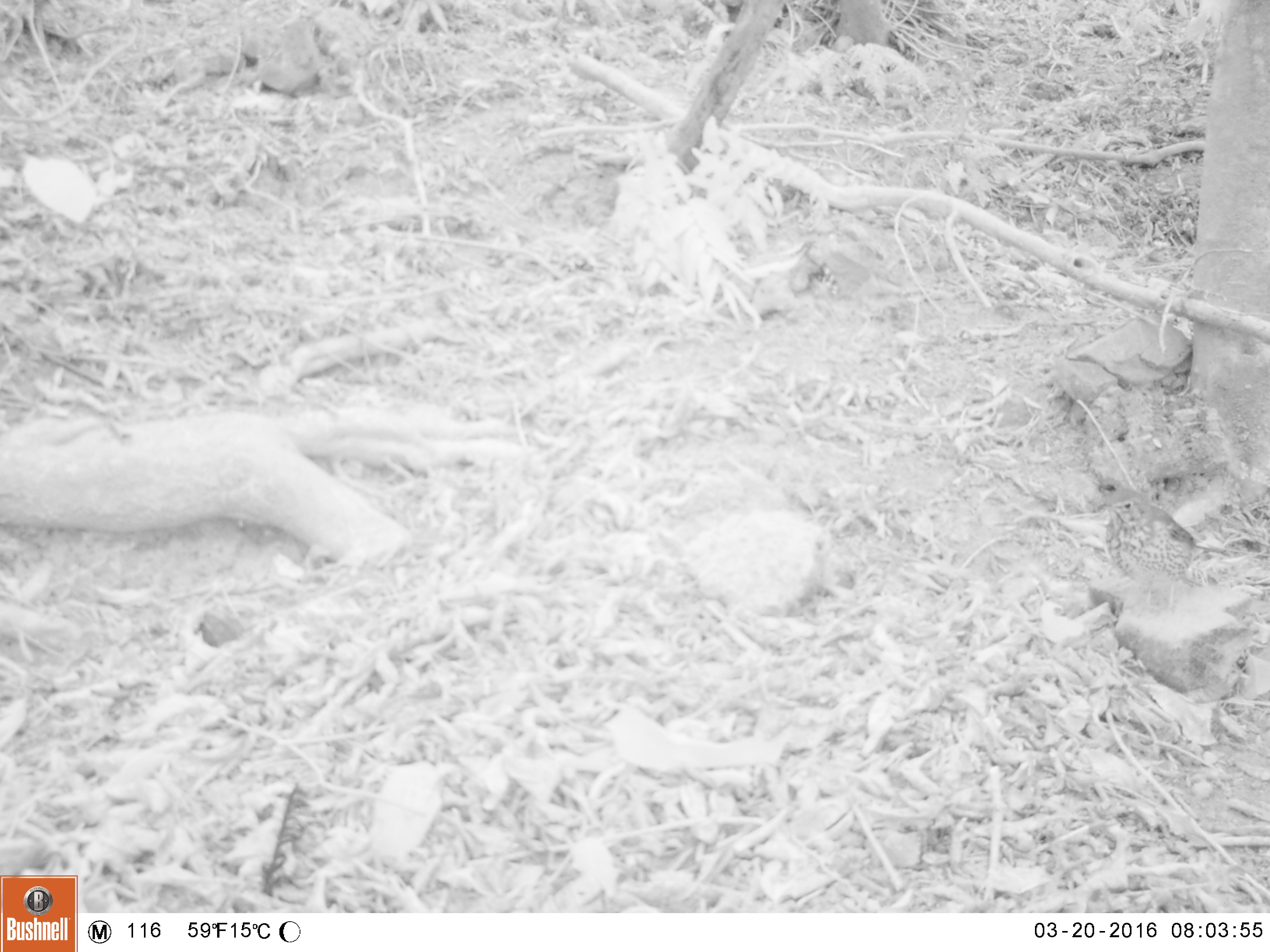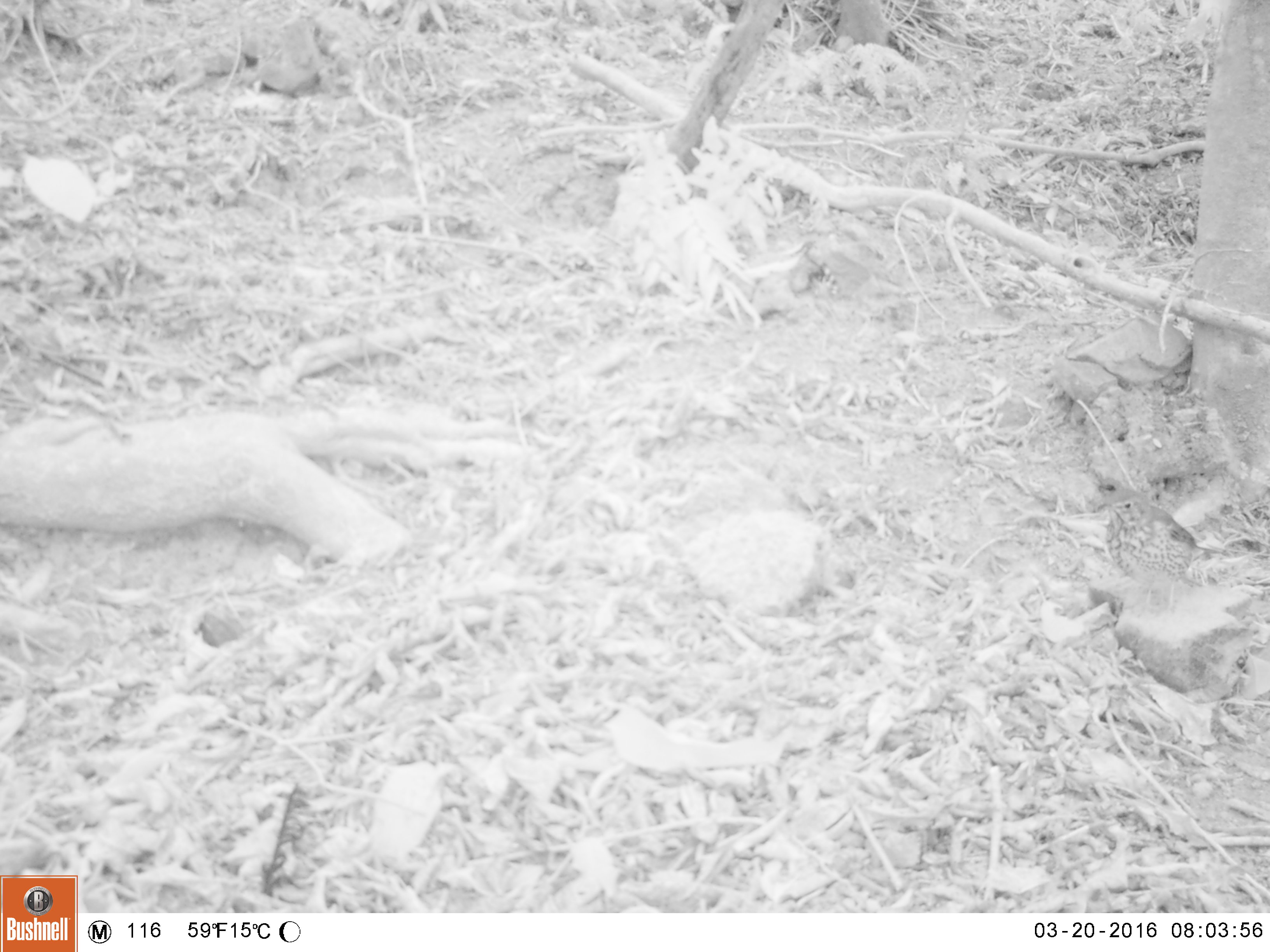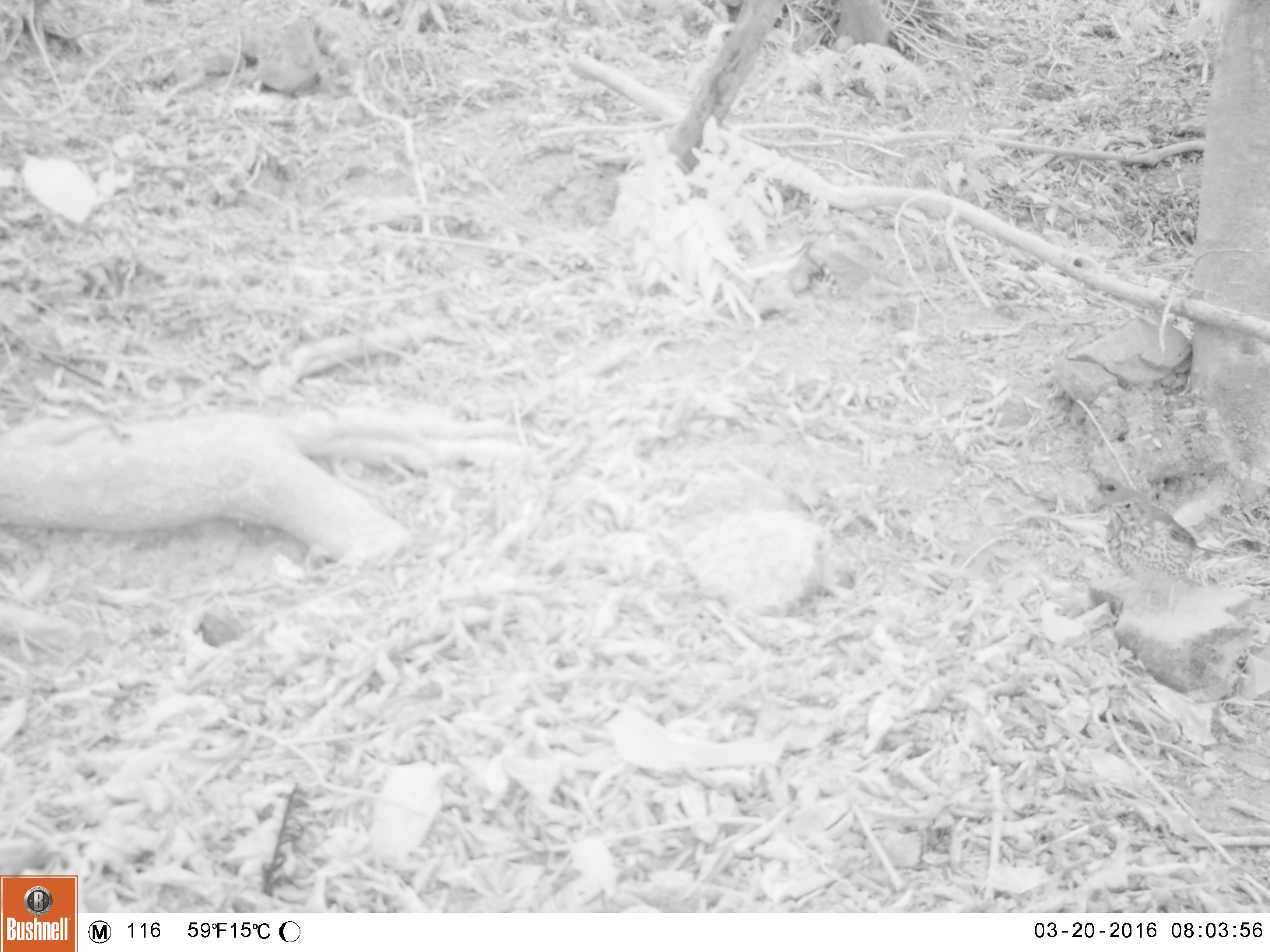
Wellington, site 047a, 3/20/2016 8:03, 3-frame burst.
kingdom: Animalia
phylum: Chordata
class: Aves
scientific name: Aves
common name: bird